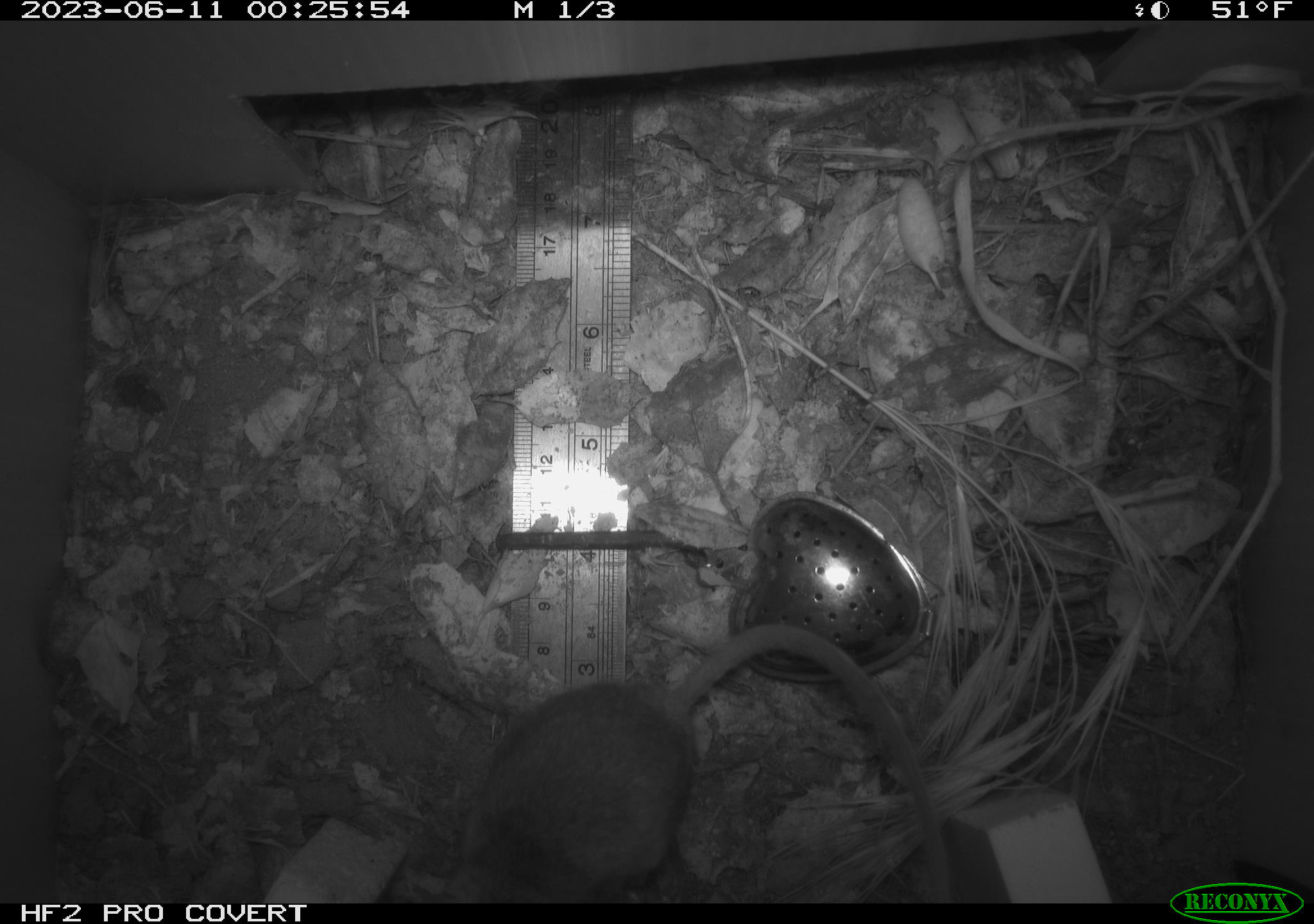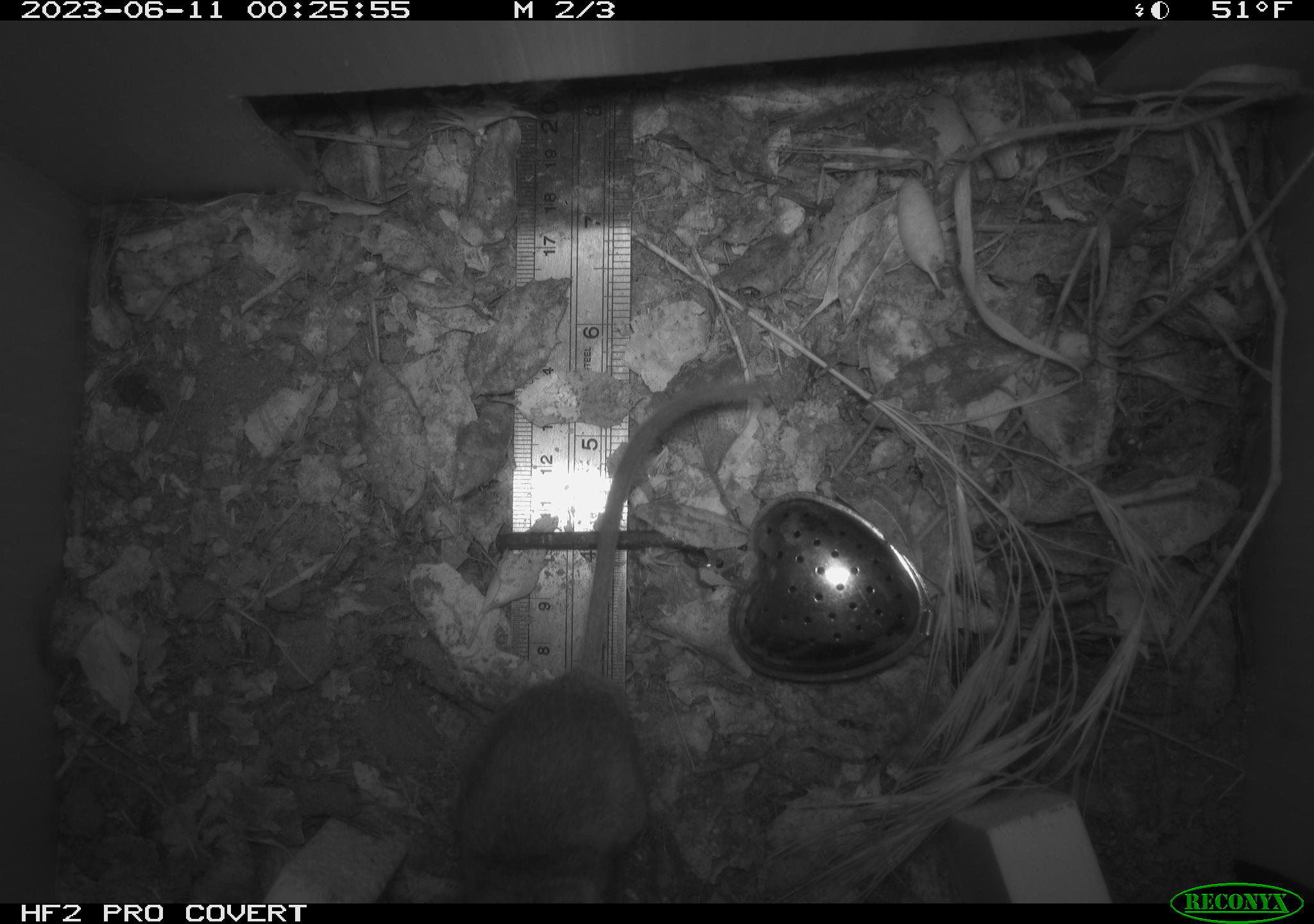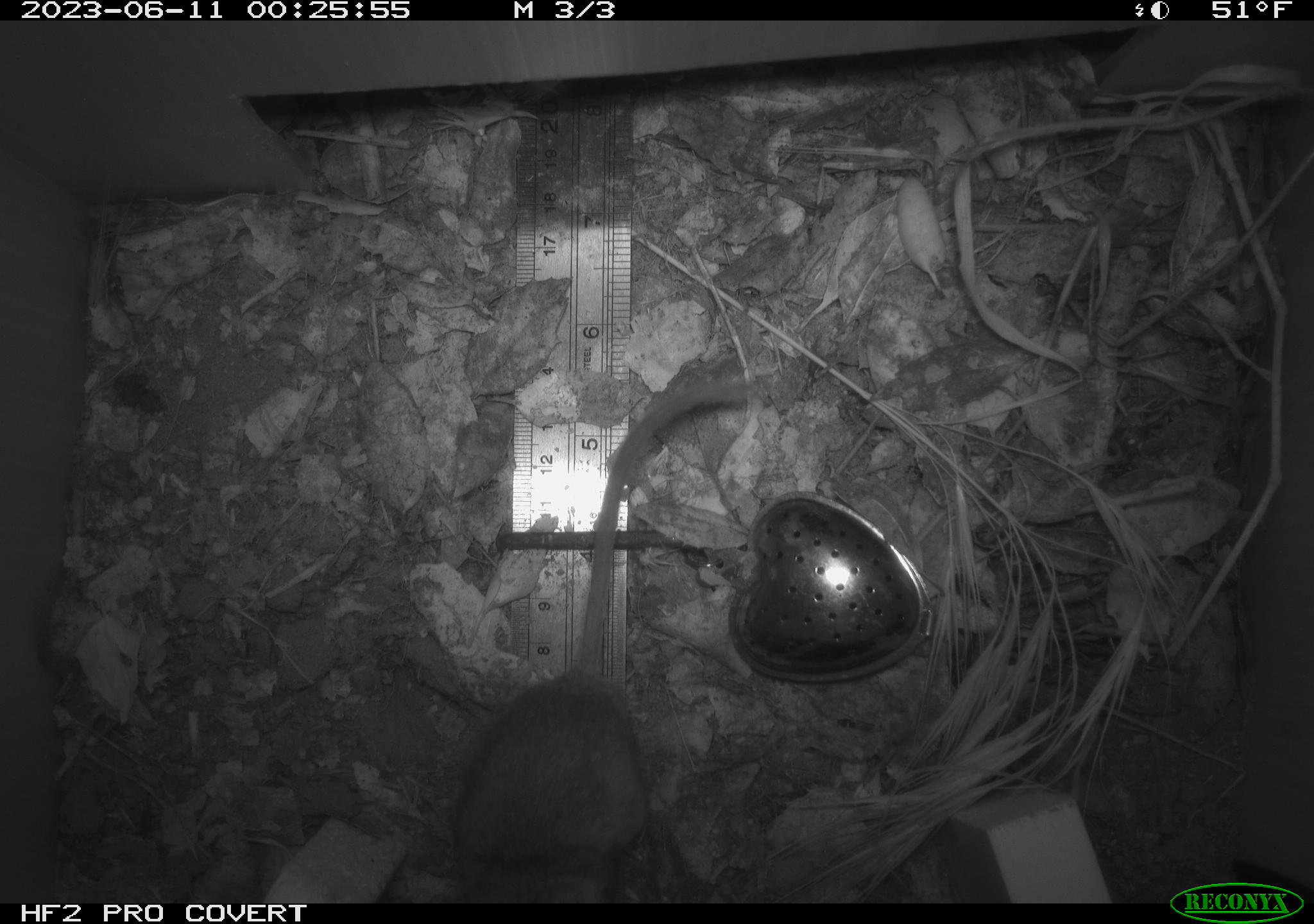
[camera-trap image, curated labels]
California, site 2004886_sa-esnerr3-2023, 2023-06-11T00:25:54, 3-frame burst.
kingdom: Animalia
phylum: Chordata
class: Mammalia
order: Rodentia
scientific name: Rodentia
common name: mouse species